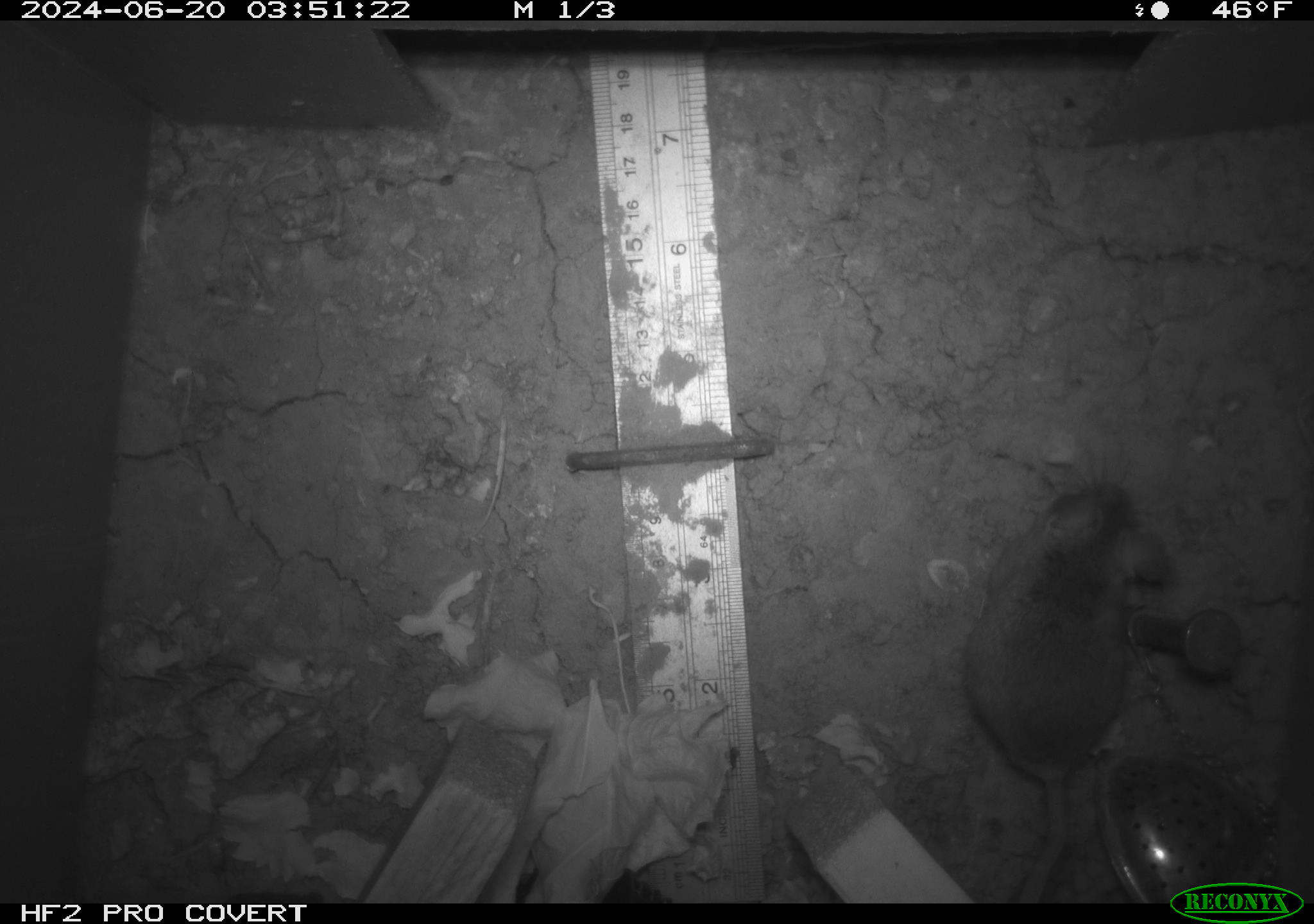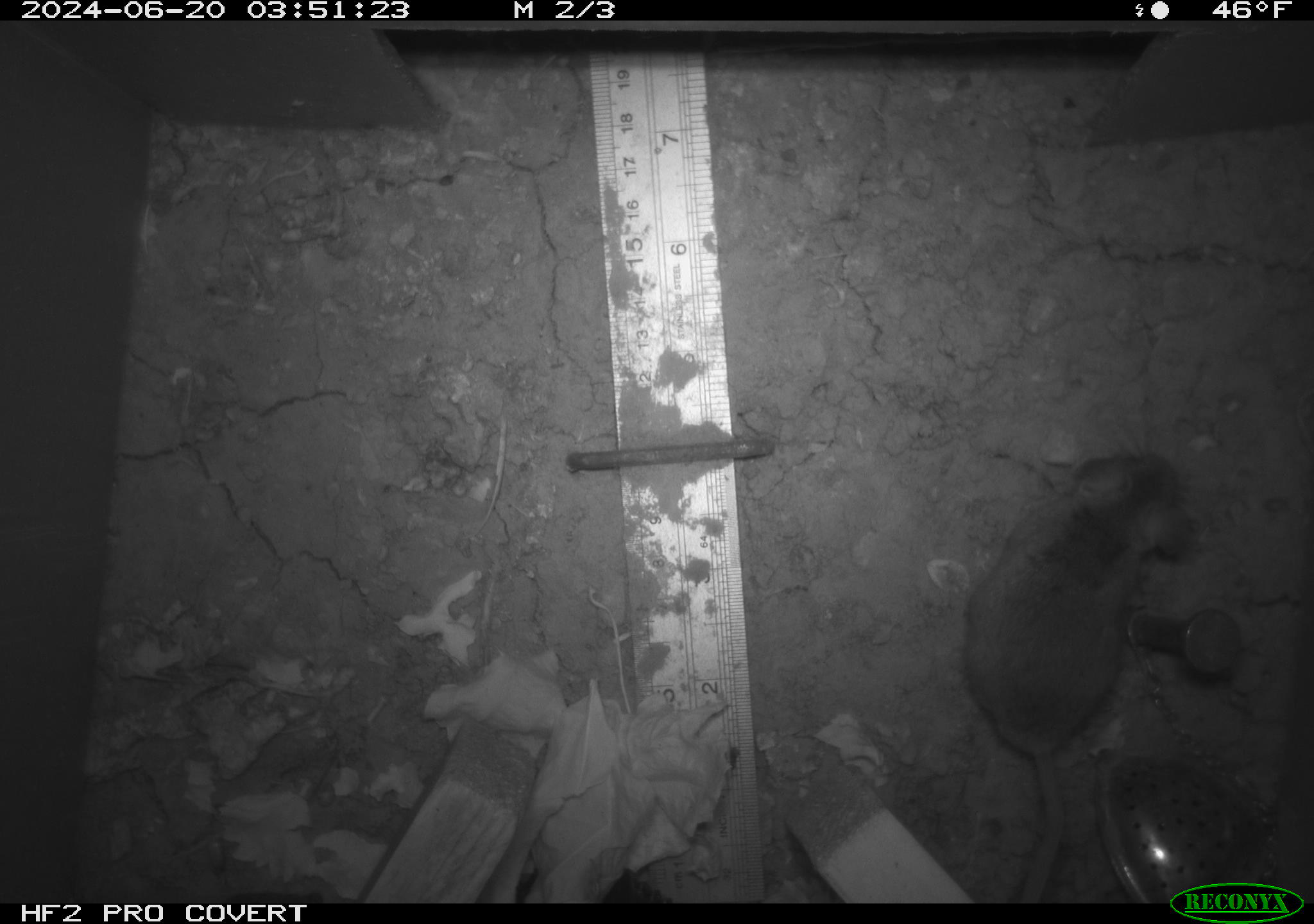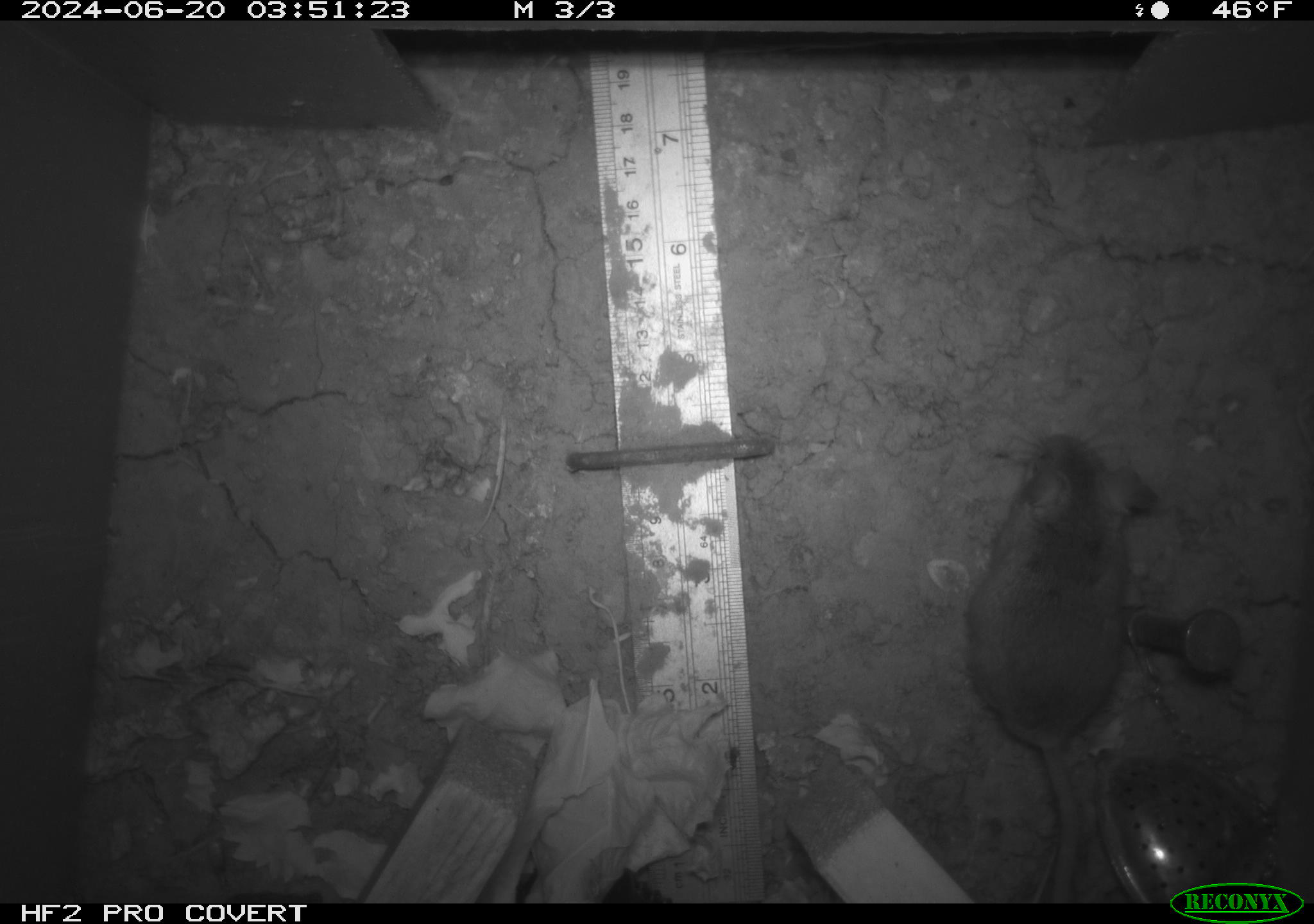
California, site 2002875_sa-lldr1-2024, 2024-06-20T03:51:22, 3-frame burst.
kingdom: Animalia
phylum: Chordata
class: Mammalia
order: Rodentia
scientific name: Rodentia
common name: mouse species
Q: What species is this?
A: Mouse species (Rodentia).